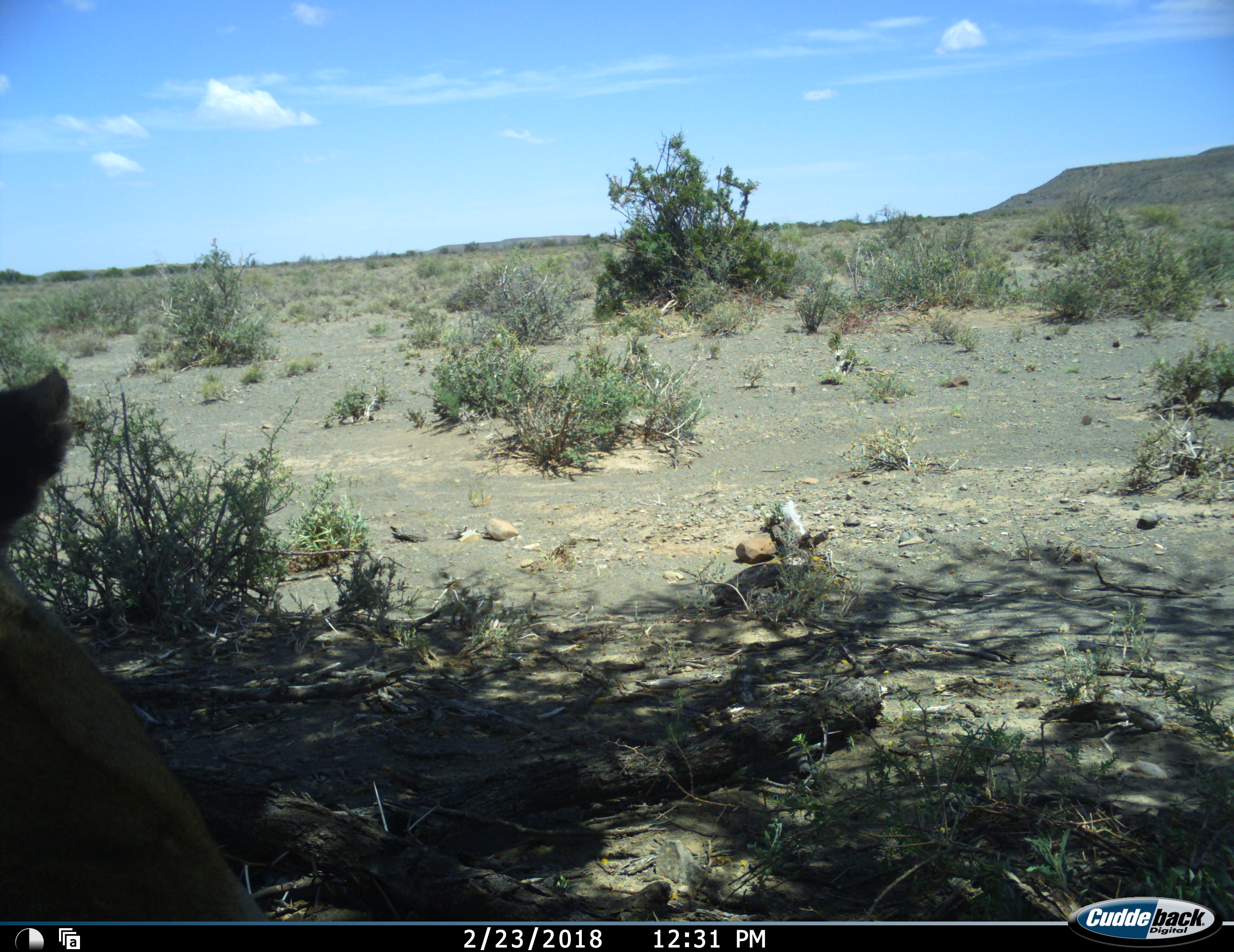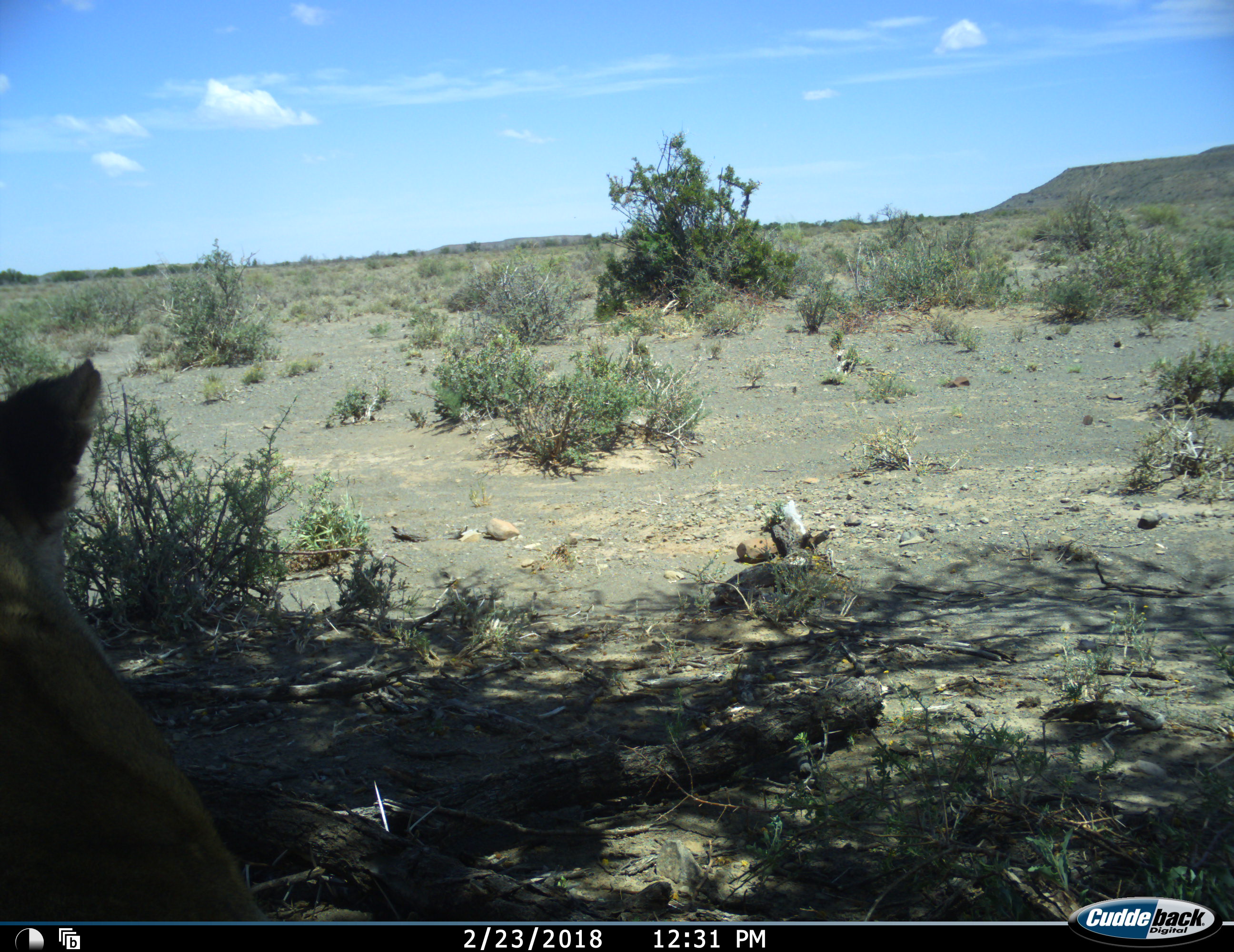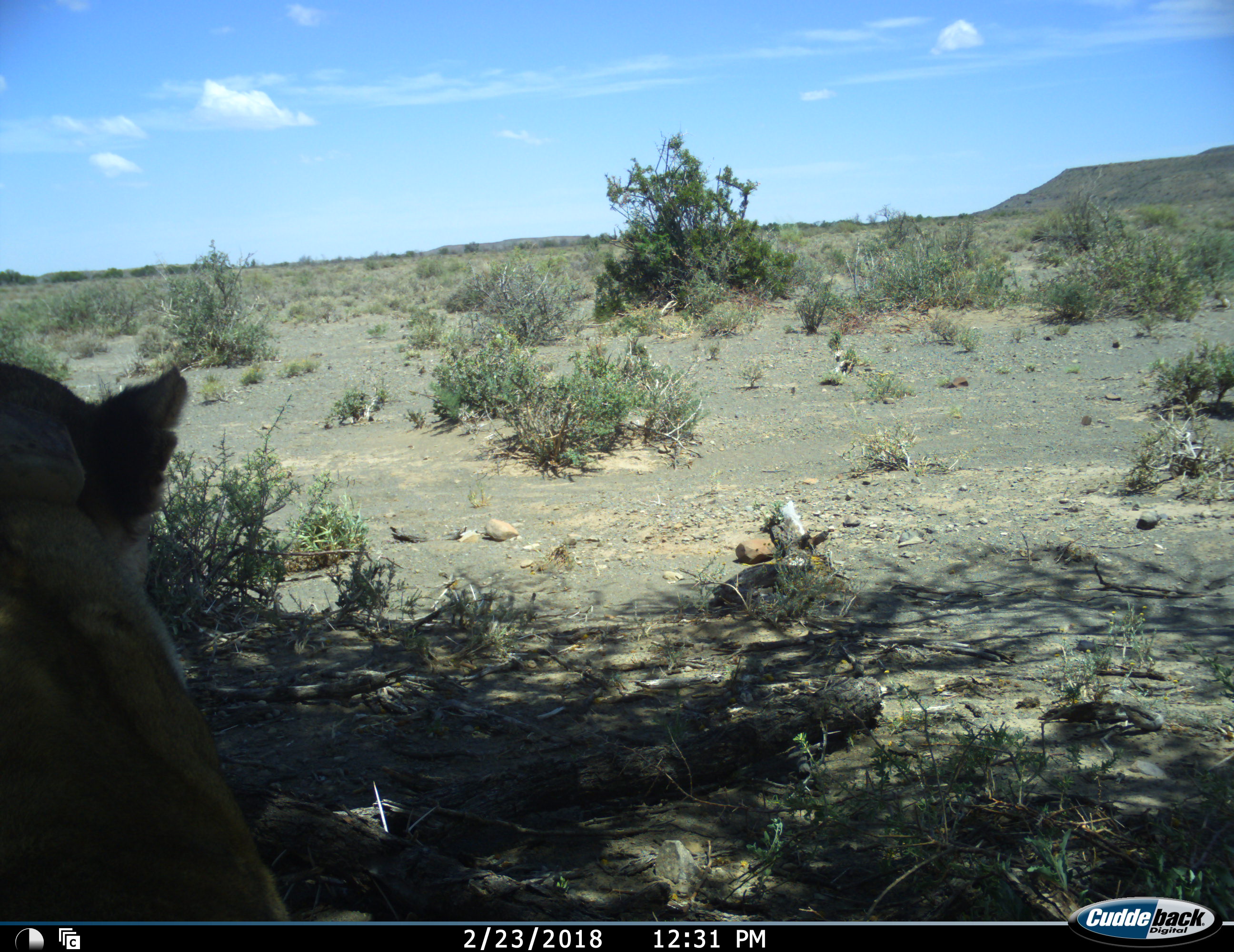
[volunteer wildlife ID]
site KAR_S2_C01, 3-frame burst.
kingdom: Animalia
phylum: Chordata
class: Mammalia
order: Carnivora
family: Felidae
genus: Panthera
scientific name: Panthera leo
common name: lion female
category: lionfemale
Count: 1.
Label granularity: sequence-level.